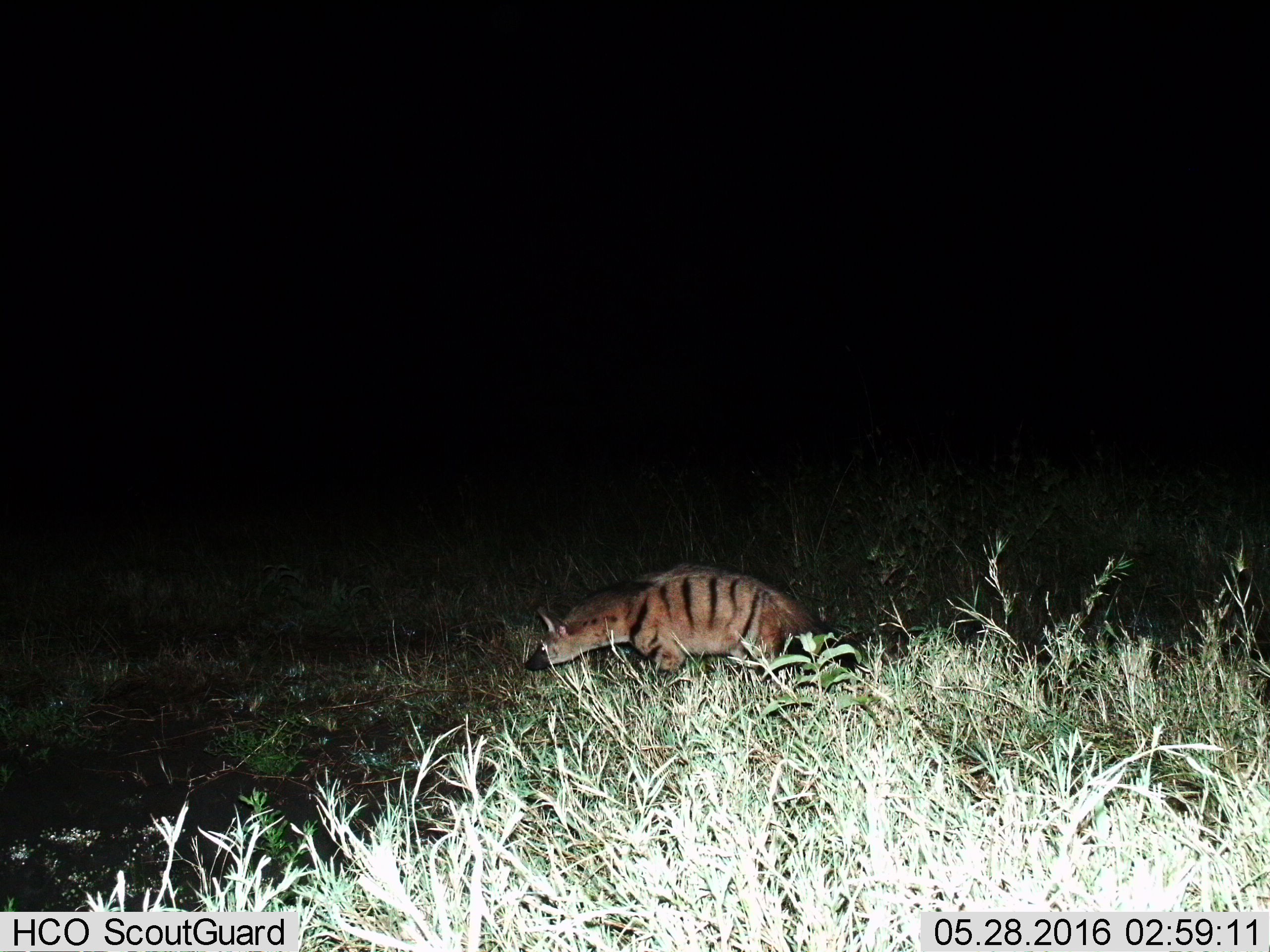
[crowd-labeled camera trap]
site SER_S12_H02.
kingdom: Animalia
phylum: Chordata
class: Mammalia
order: Carnivora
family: Hyaenidae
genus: Proteles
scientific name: Proteles cristatus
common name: aardwolf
Aardwolf (Proteles cristatus), count 1. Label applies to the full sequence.